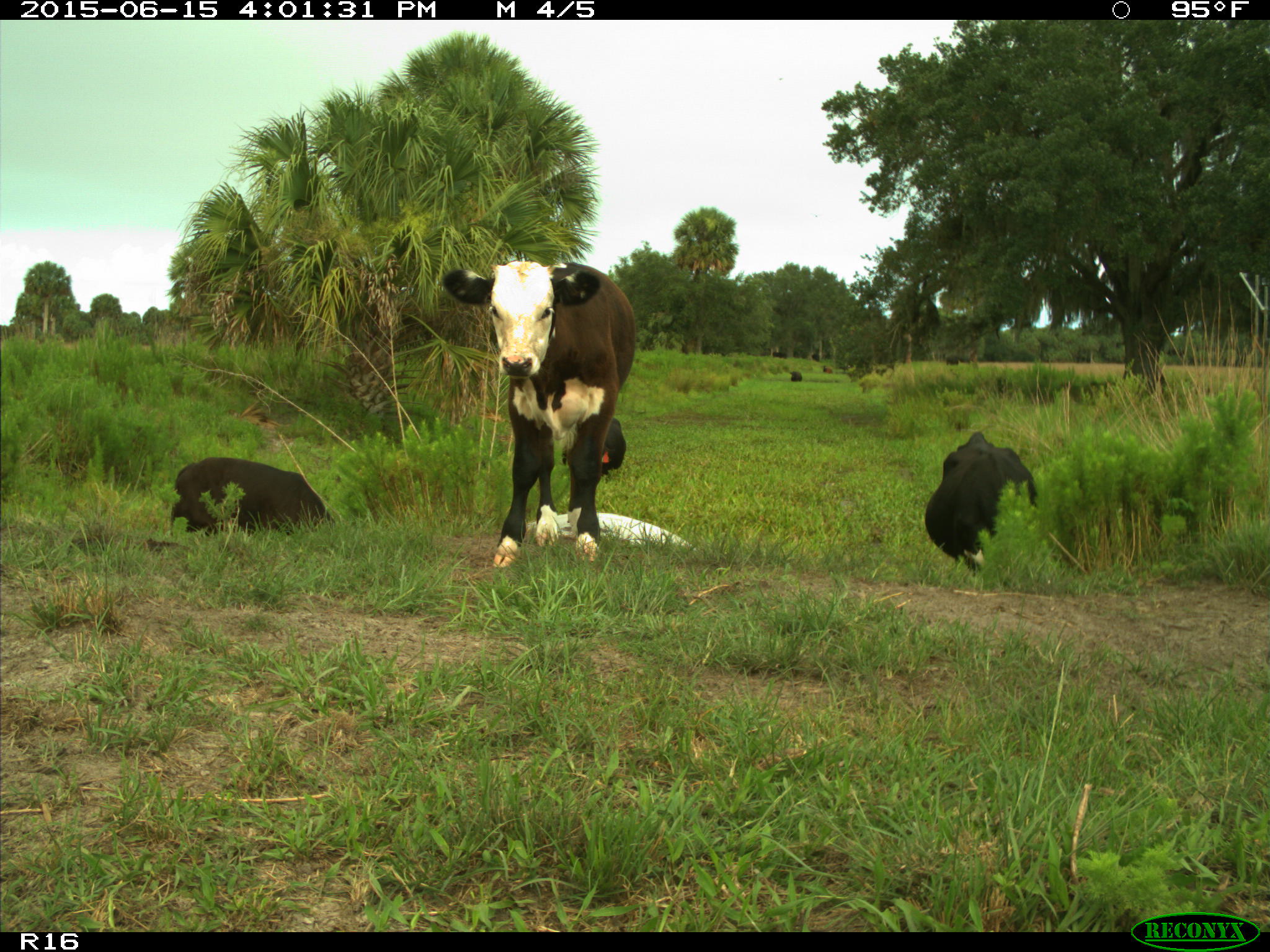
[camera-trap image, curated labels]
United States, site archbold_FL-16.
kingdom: Animalia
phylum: Chordata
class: Mammalia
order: Artiodactyla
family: Bovidae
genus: Bos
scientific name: Bos taurus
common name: domestic cow